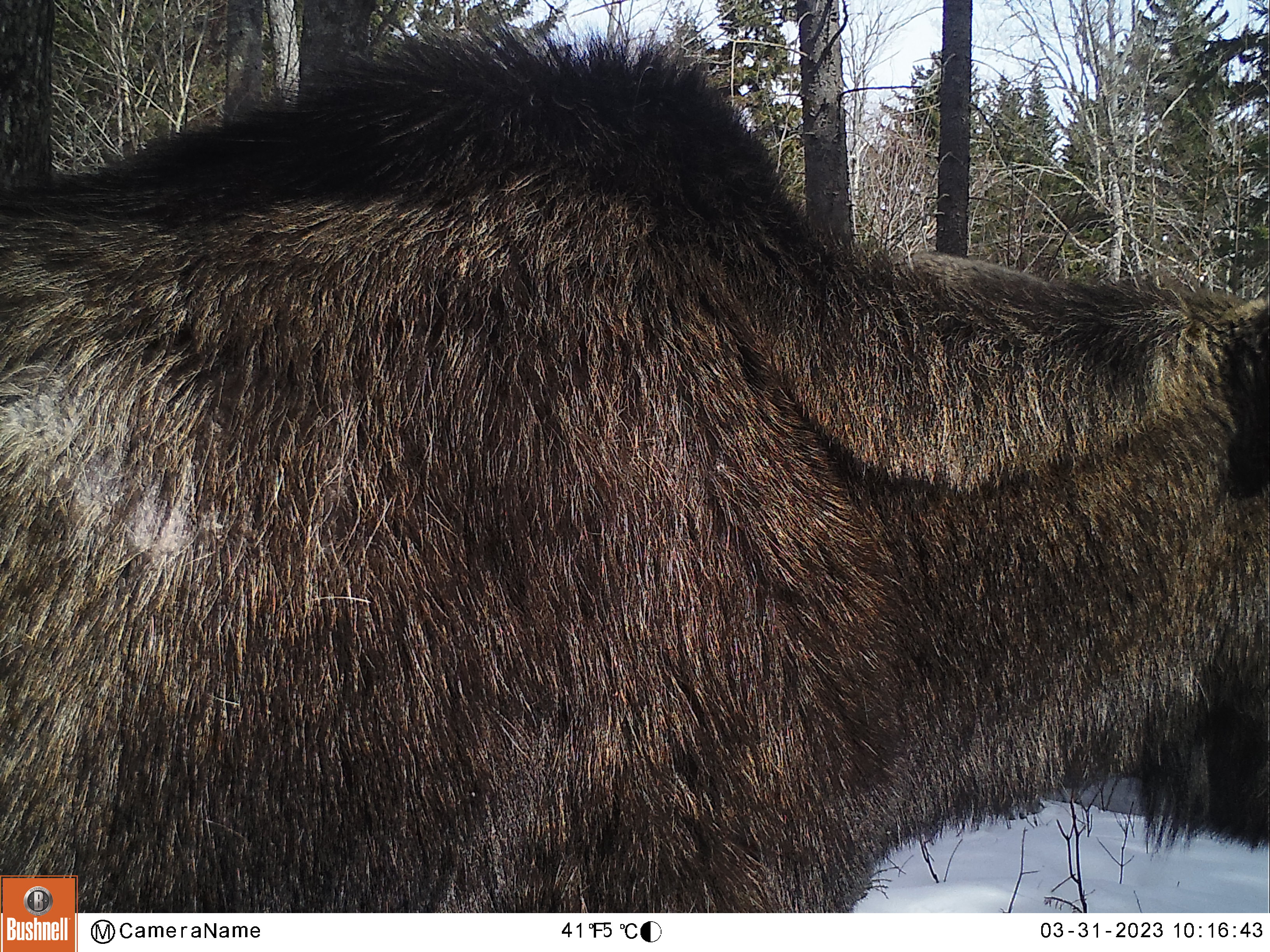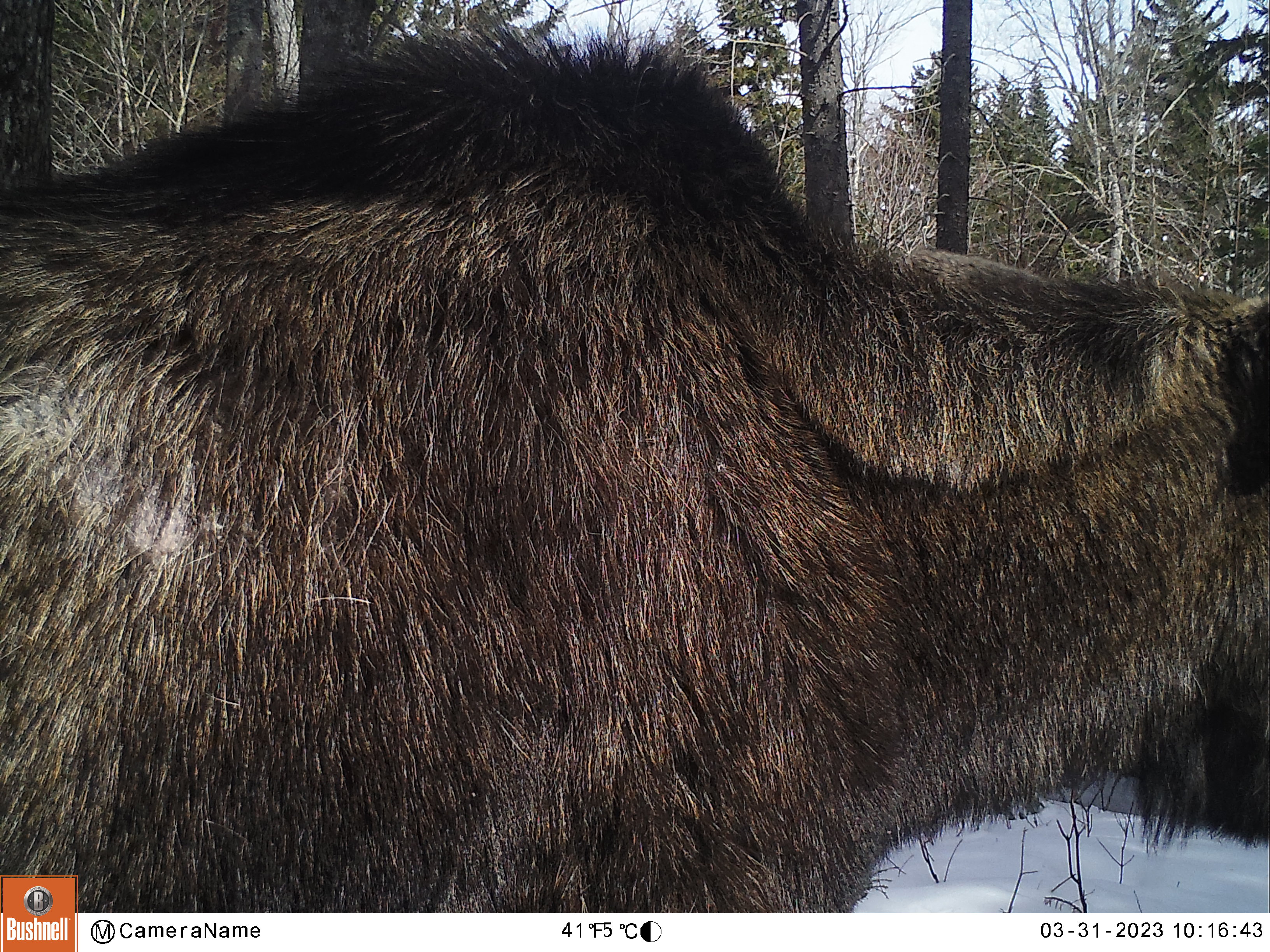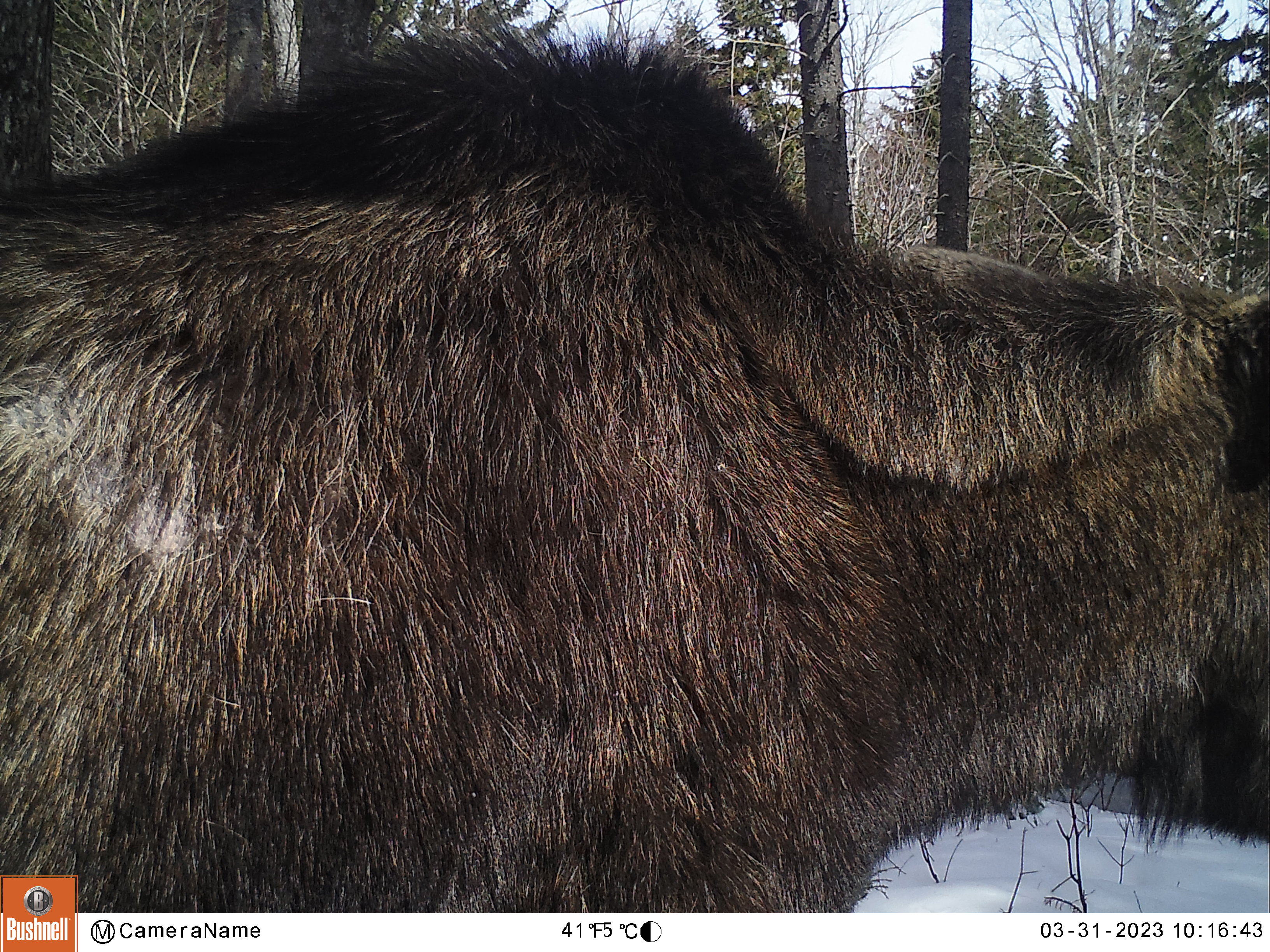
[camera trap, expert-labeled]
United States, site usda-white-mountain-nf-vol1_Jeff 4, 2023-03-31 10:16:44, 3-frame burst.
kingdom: Animalia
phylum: Chordata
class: Mammalia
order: Artiodactyla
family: Cervidae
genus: Alces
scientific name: Alces alces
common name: moose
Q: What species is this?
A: Moose (Alces alces).